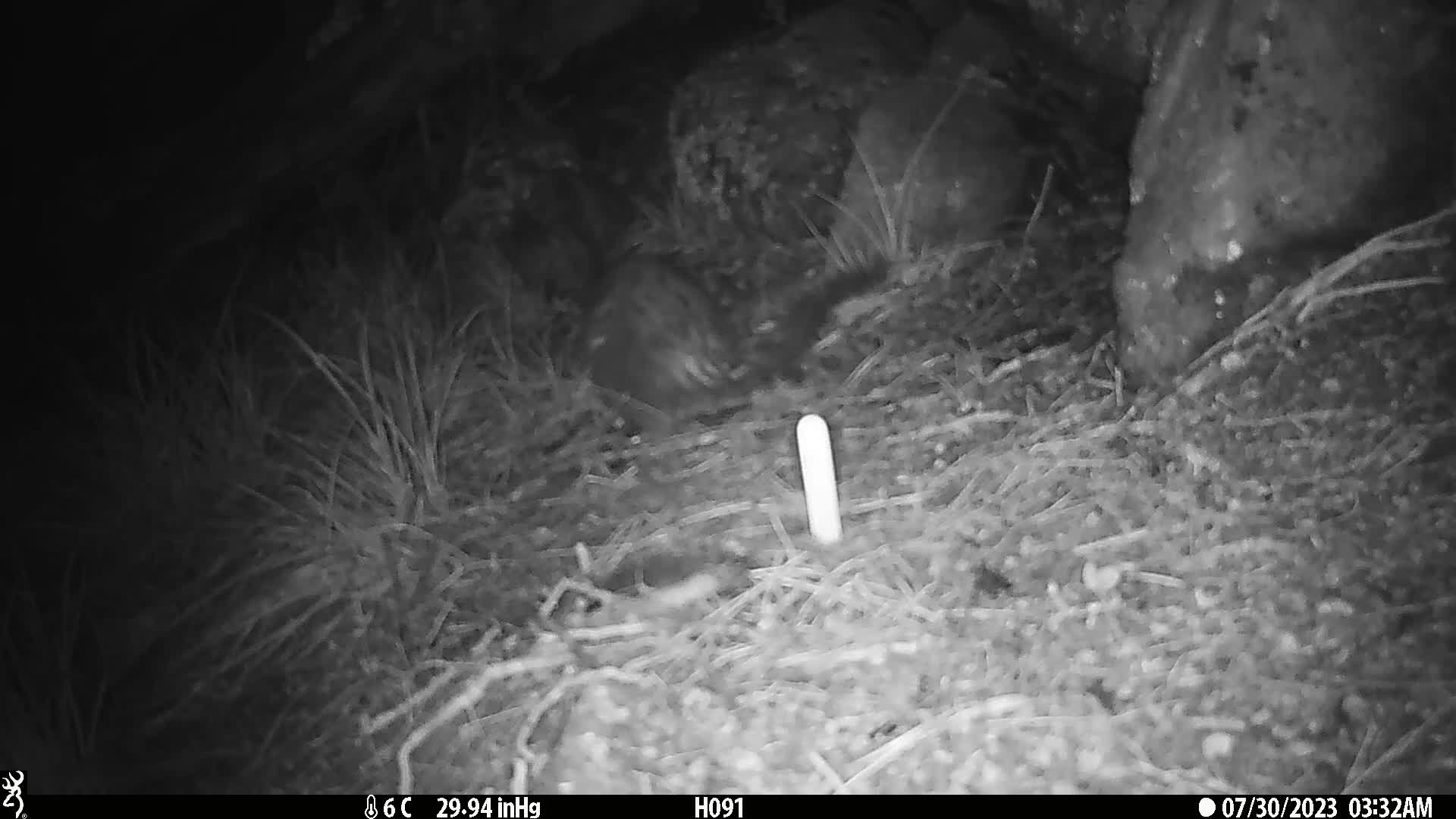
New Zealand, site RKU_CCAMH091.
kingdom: Animalia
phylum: Chordata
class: Mammalia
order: Diprotodontia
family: Phalangeridae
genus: Trichosurus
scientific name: Trichosurus vulpecula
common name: common brushtail possum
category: possum